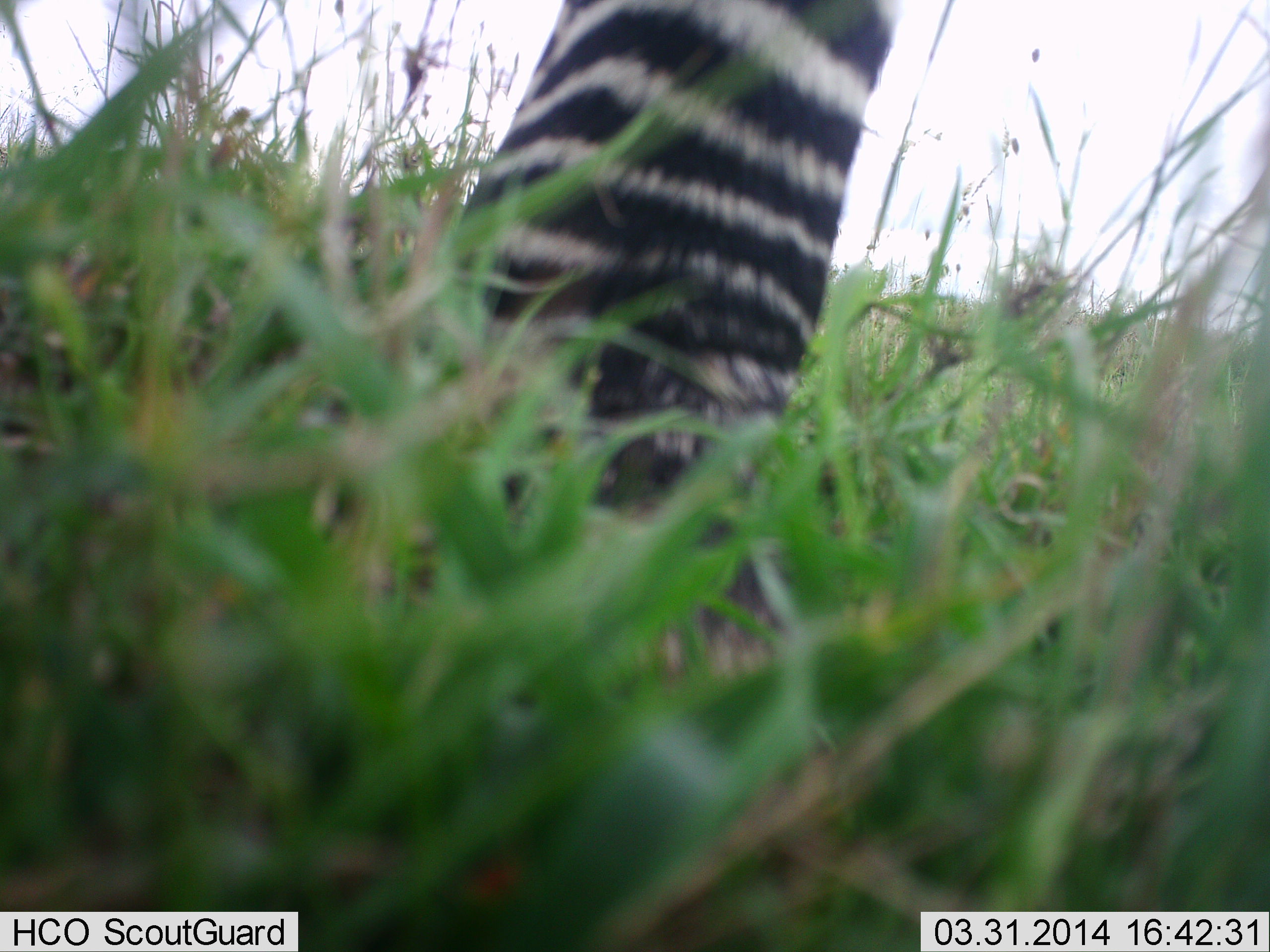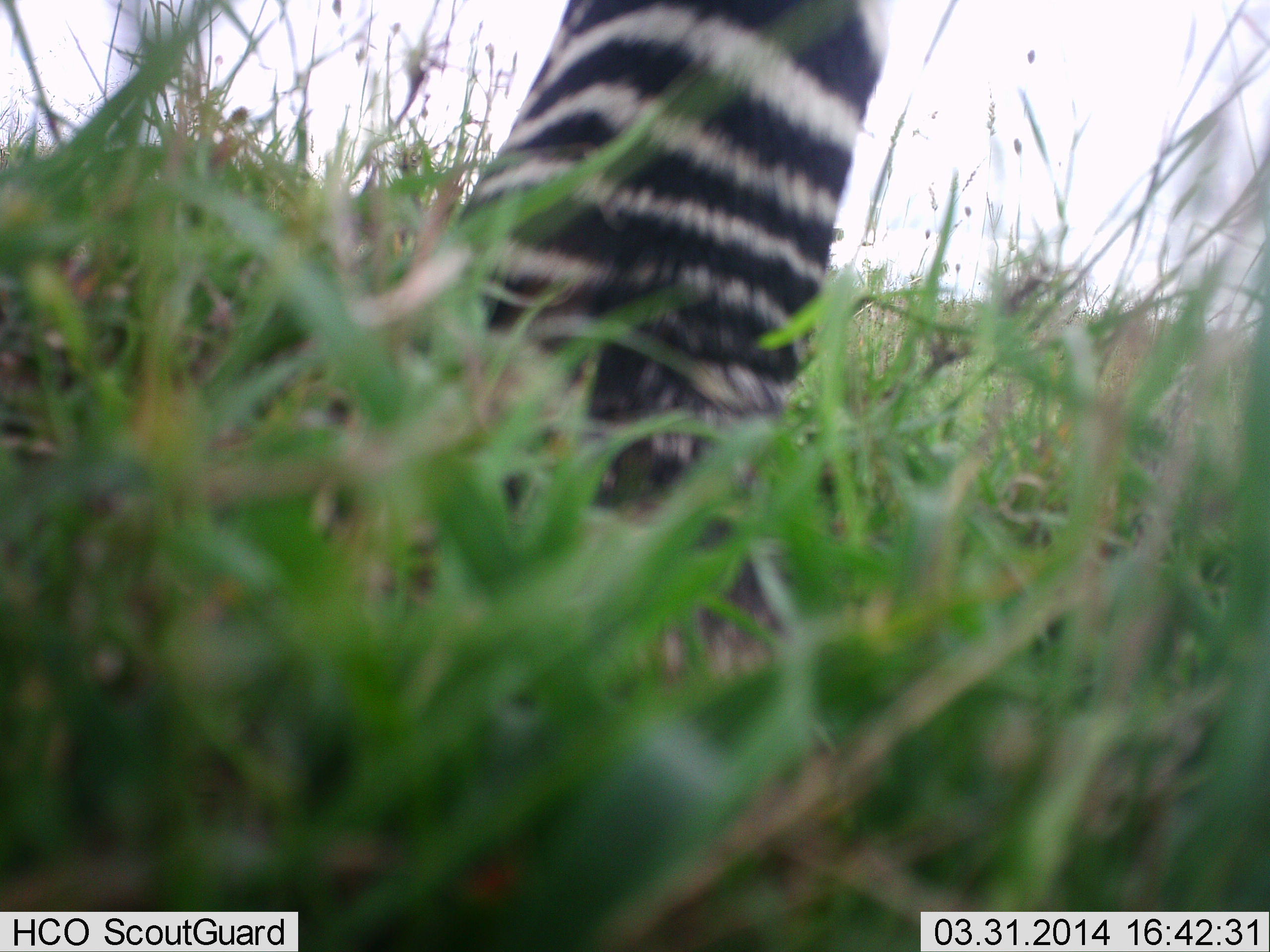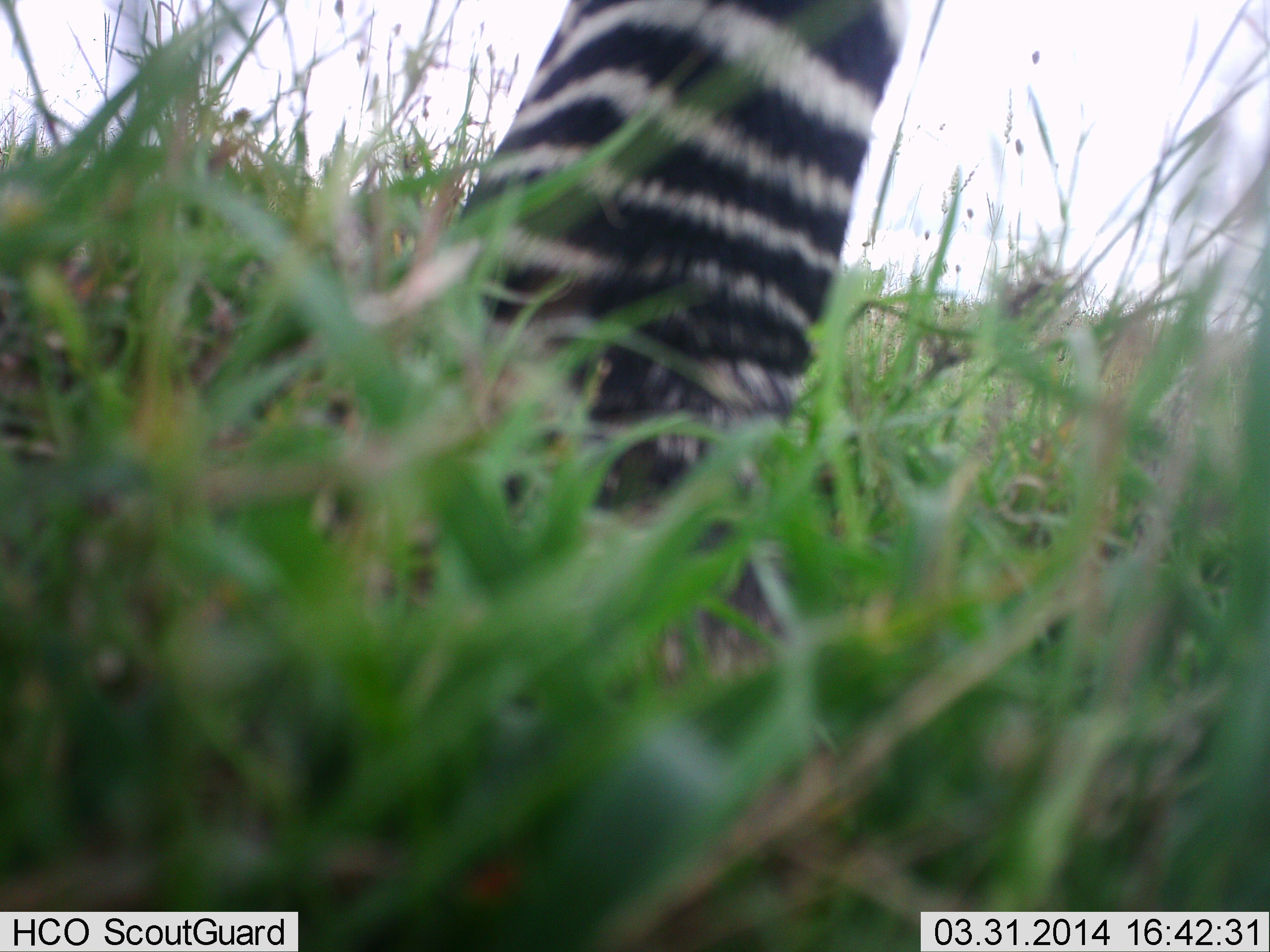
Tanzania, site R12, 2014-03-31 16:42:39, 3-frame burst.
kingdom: Animalia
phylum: Chordata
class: Mammalia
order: Perissodactyla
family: Equidae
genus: Equus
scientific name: Equus quagga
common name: plains zebra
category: zebra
Zebra (plains zebra) (Equus quagga), count 1. Behavior (volunteer vote fractions): standing 90%, resting 0%, moving 0%, interacting 0%. Young present (vote fraction): 0%. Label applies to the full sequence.